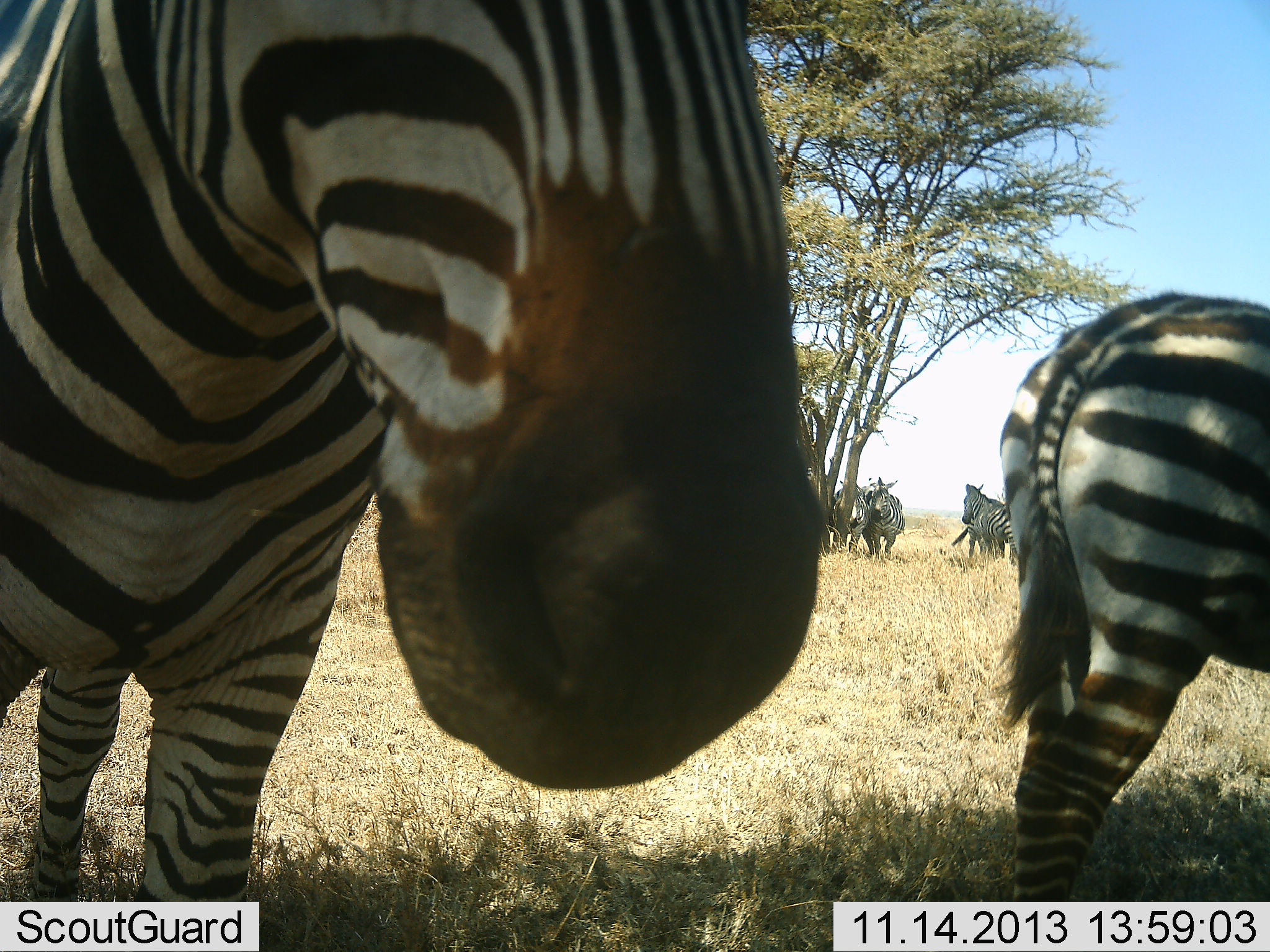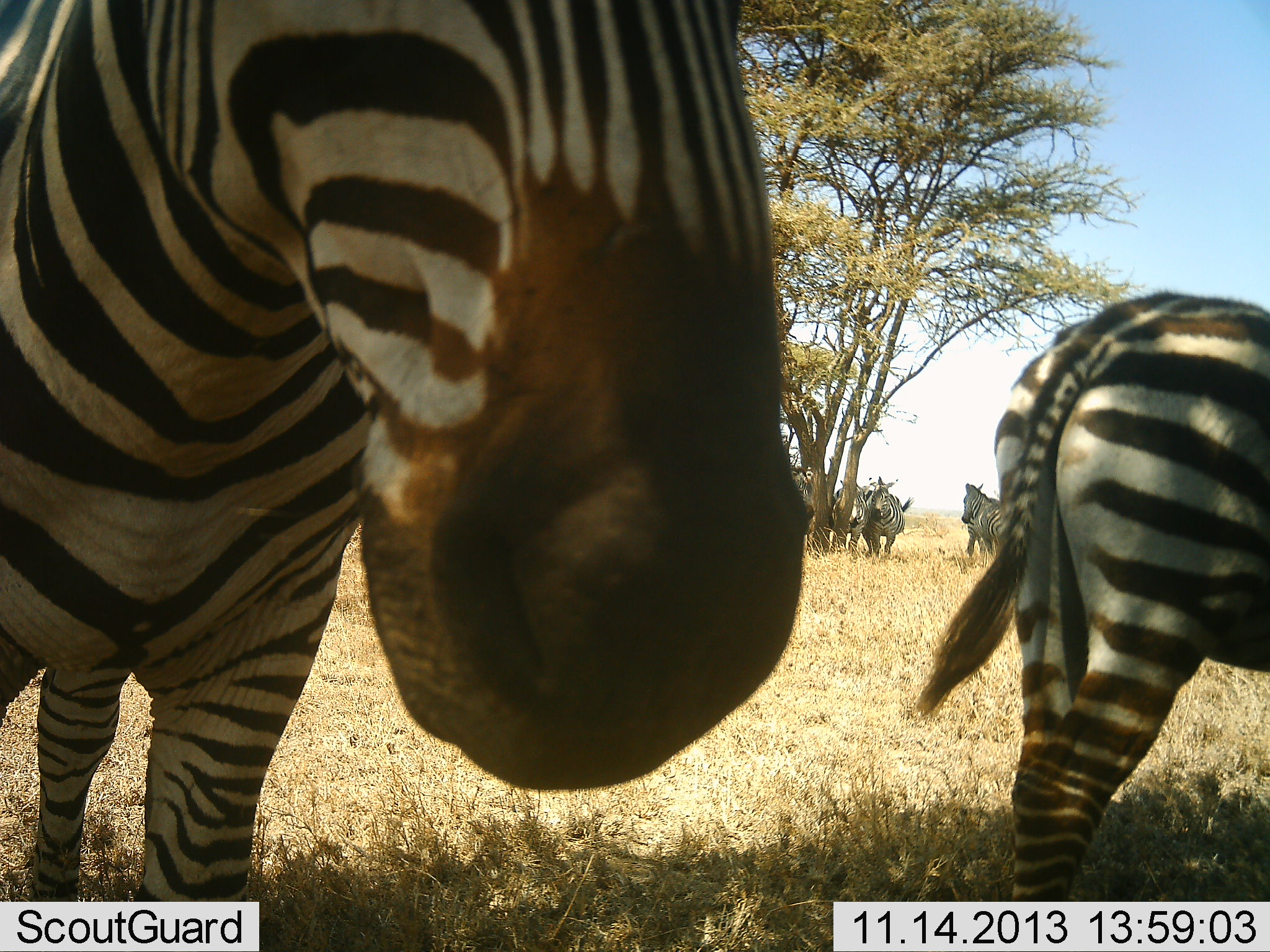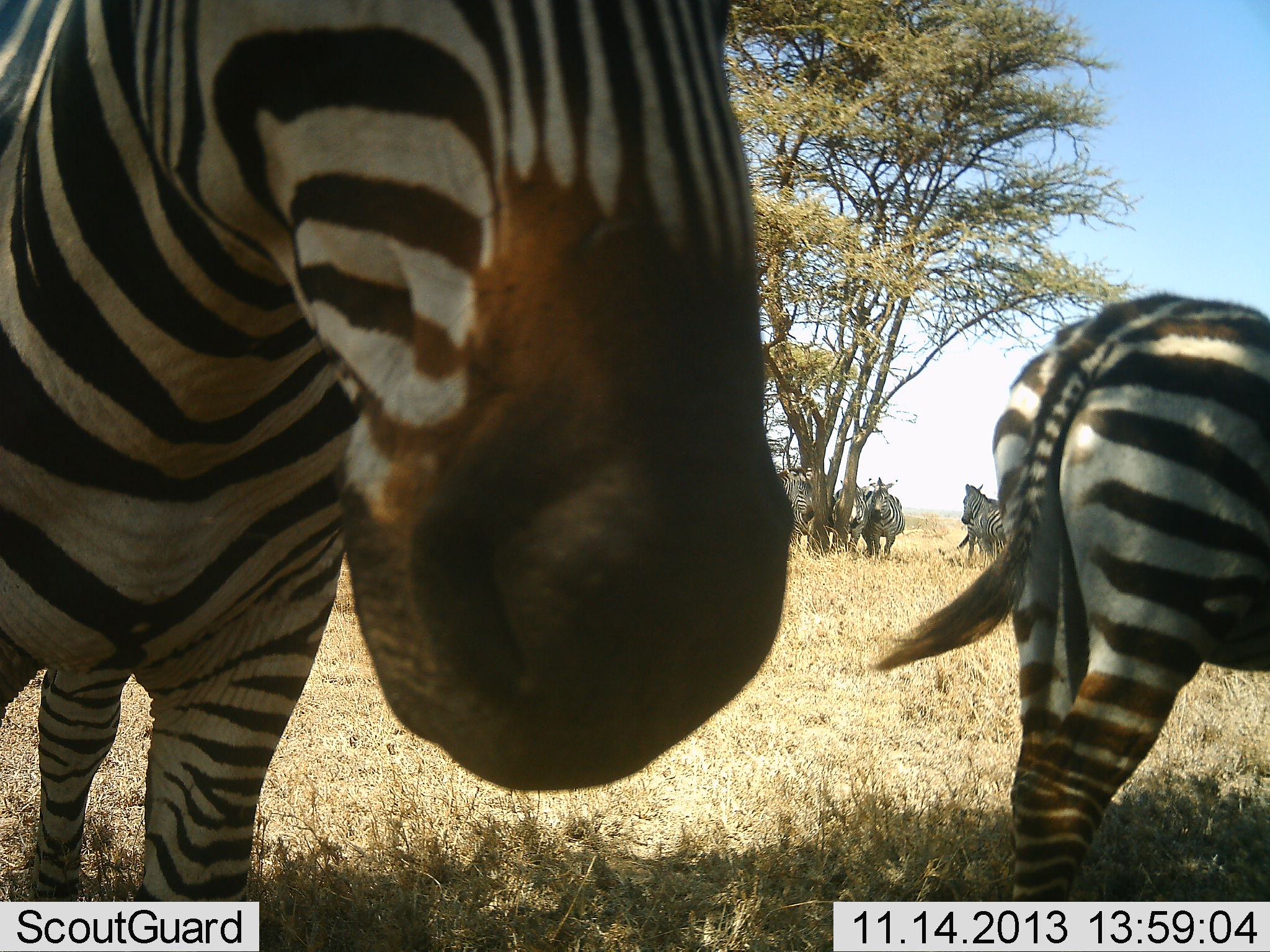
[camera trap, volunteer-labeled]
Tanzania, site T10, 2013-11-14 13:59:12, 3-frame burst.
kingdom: Animalia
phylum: Chordata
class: Mammalia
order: Perissodactyla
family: Equidae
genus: Equus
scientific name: Equus quagga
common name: plains zebra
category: zebra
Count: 6.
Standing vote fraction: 80%.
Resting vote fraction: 20%.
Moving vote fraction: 0%.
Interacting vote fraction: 0%.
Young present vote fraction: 0%.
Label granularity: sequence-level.